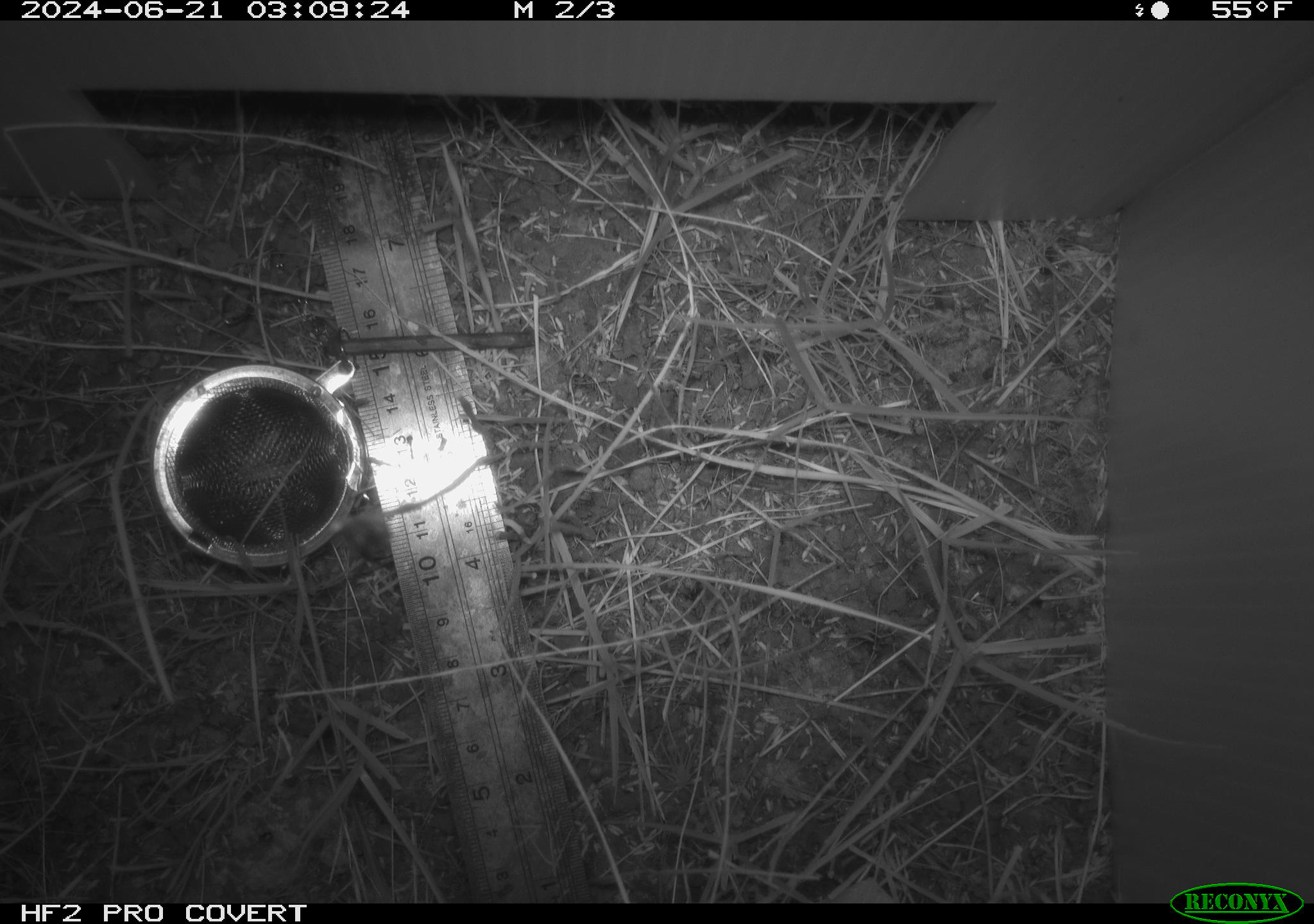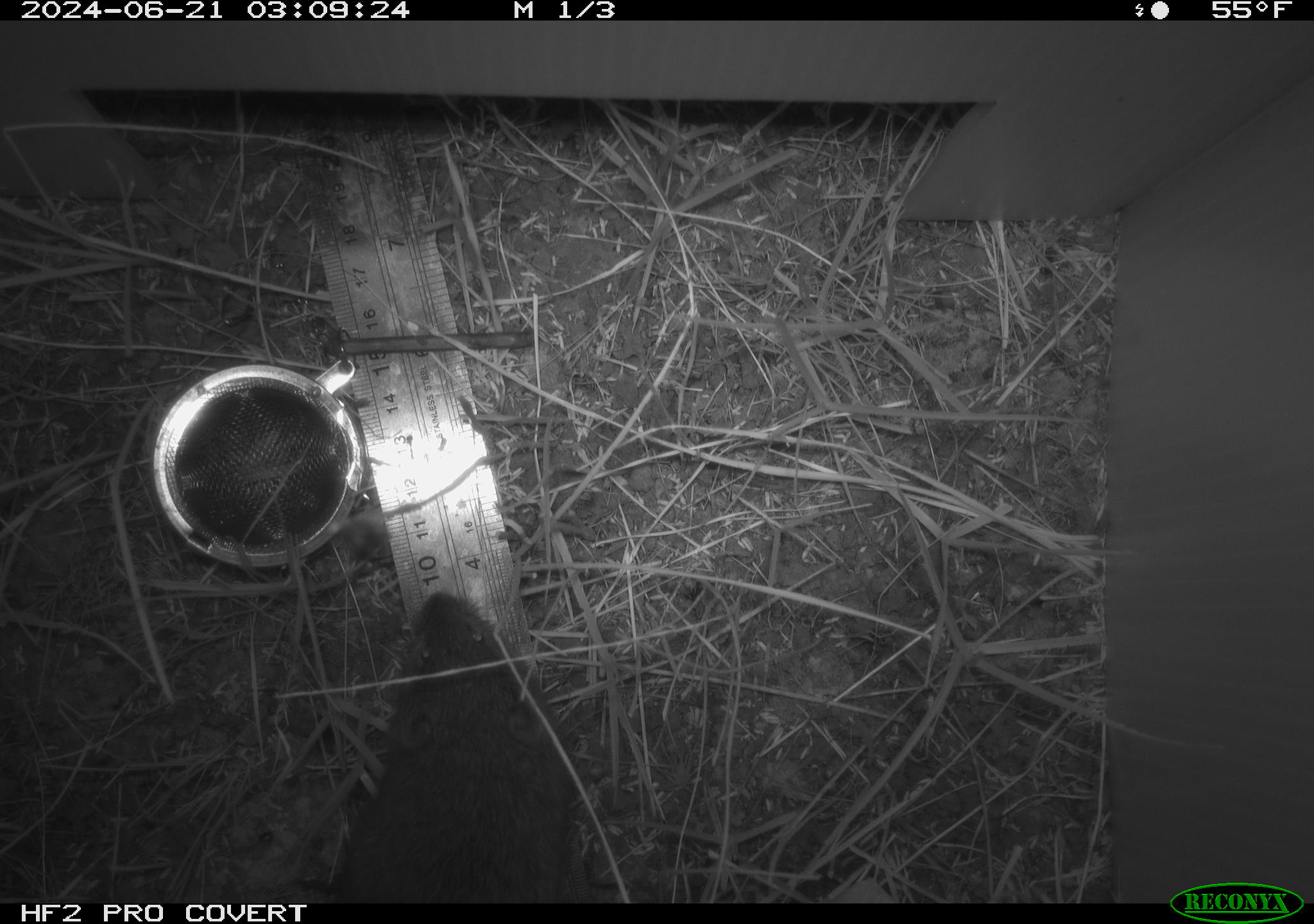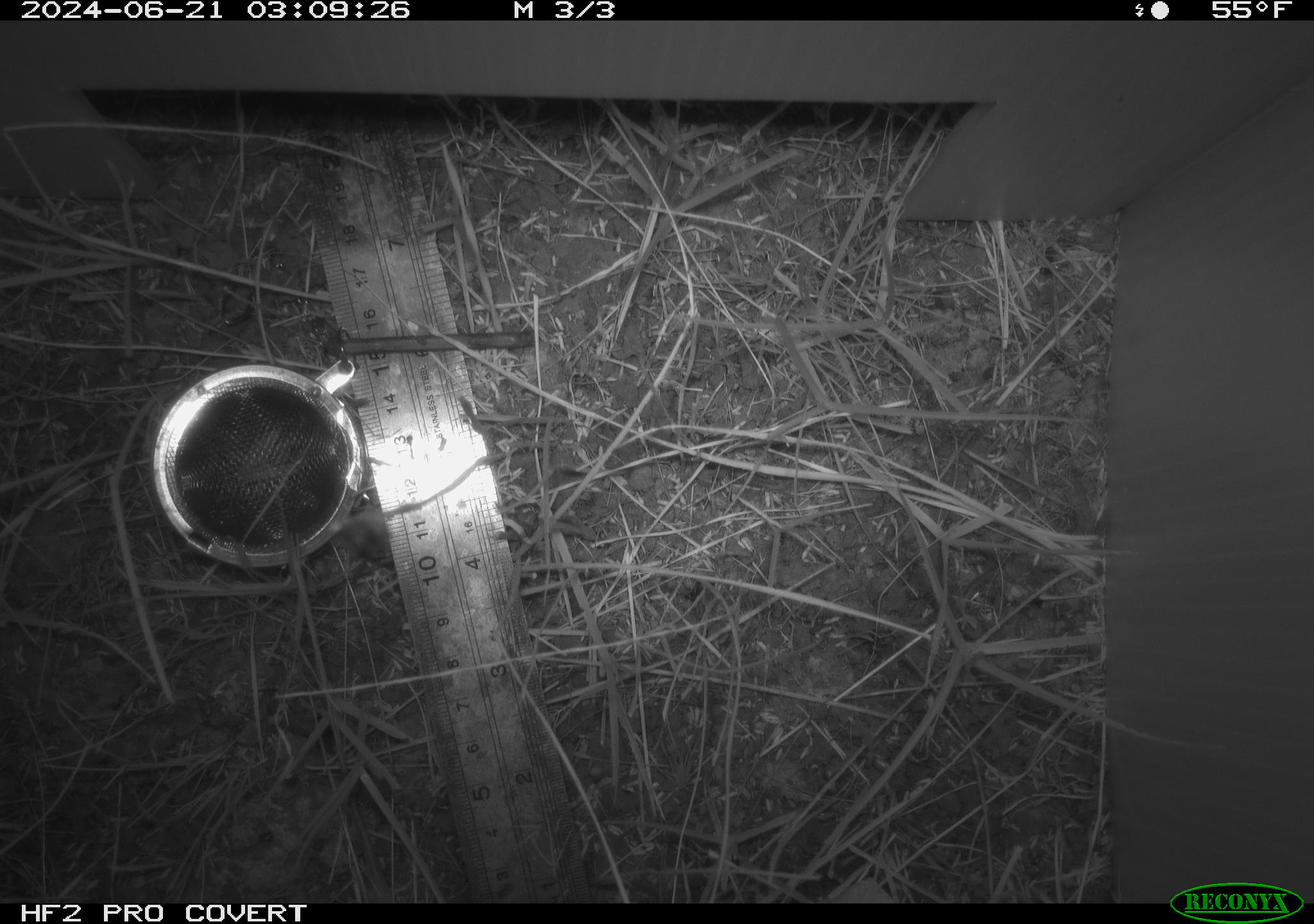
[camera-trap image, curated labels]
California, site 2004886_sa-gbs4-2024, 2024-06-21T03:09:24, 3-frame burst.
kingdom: Animalia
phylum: Chordata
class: Mammalia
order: Rodentia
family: Cricetidae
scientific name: Arvicolinae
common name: voles, lemmings, and muskrats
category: arvicolinae subfamily